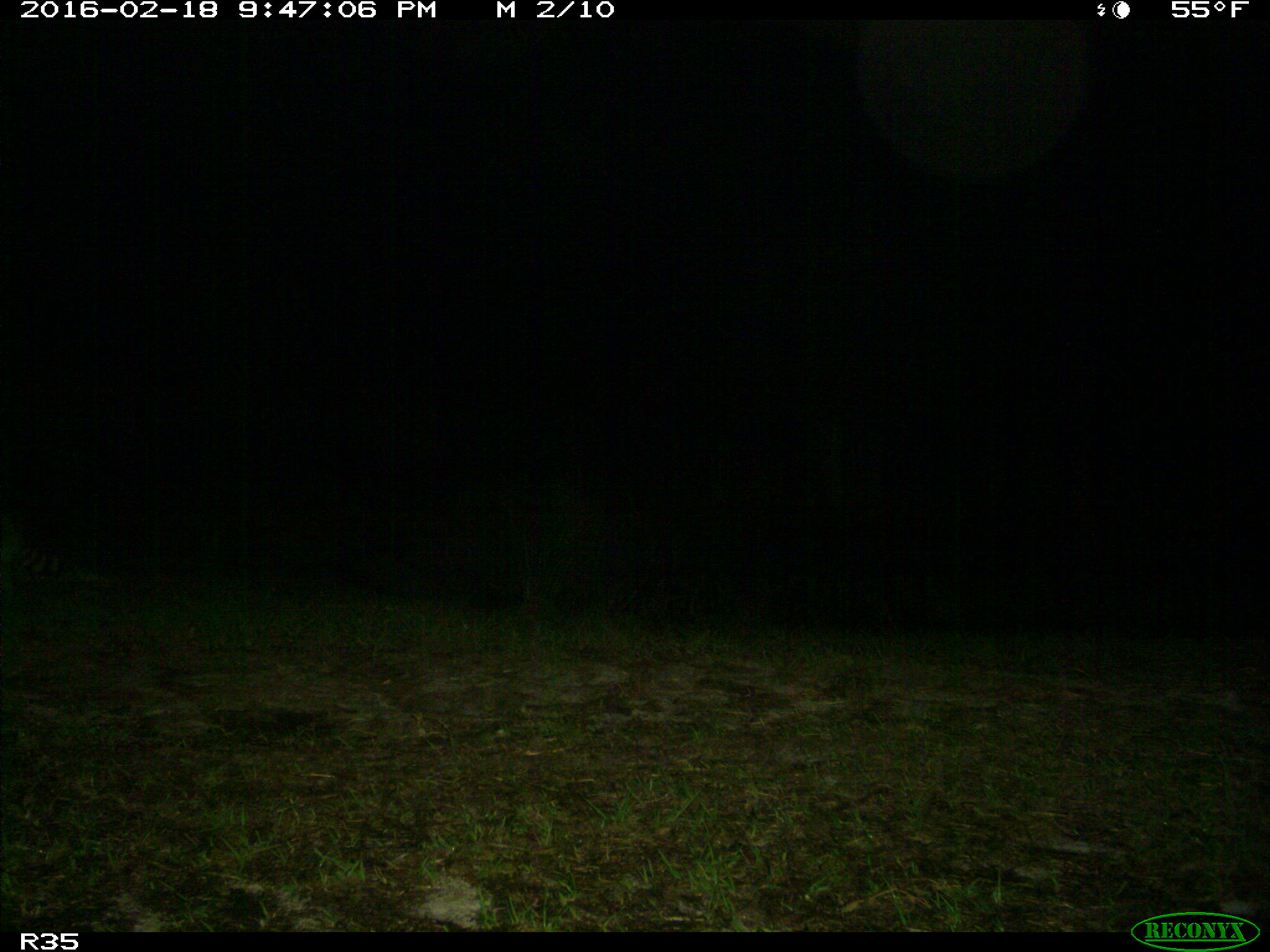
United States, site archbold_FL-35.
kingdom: Animalia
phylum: Chordata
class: Mammalia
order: Carnivora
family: Procyonidae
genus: Procyon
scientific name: Procyon lotor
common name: common raccoon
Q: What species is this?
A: Procyon lotor (common raccoon).